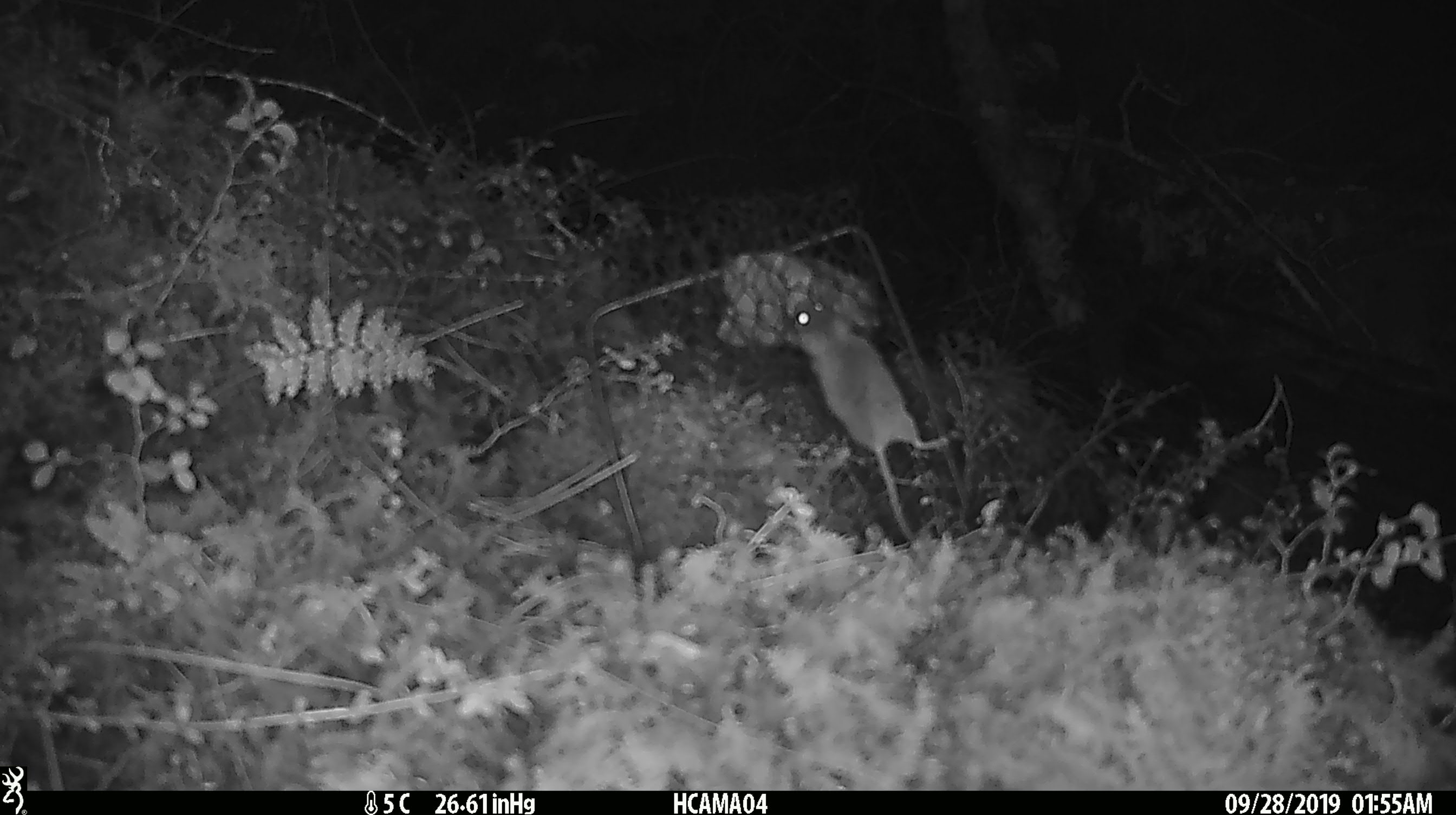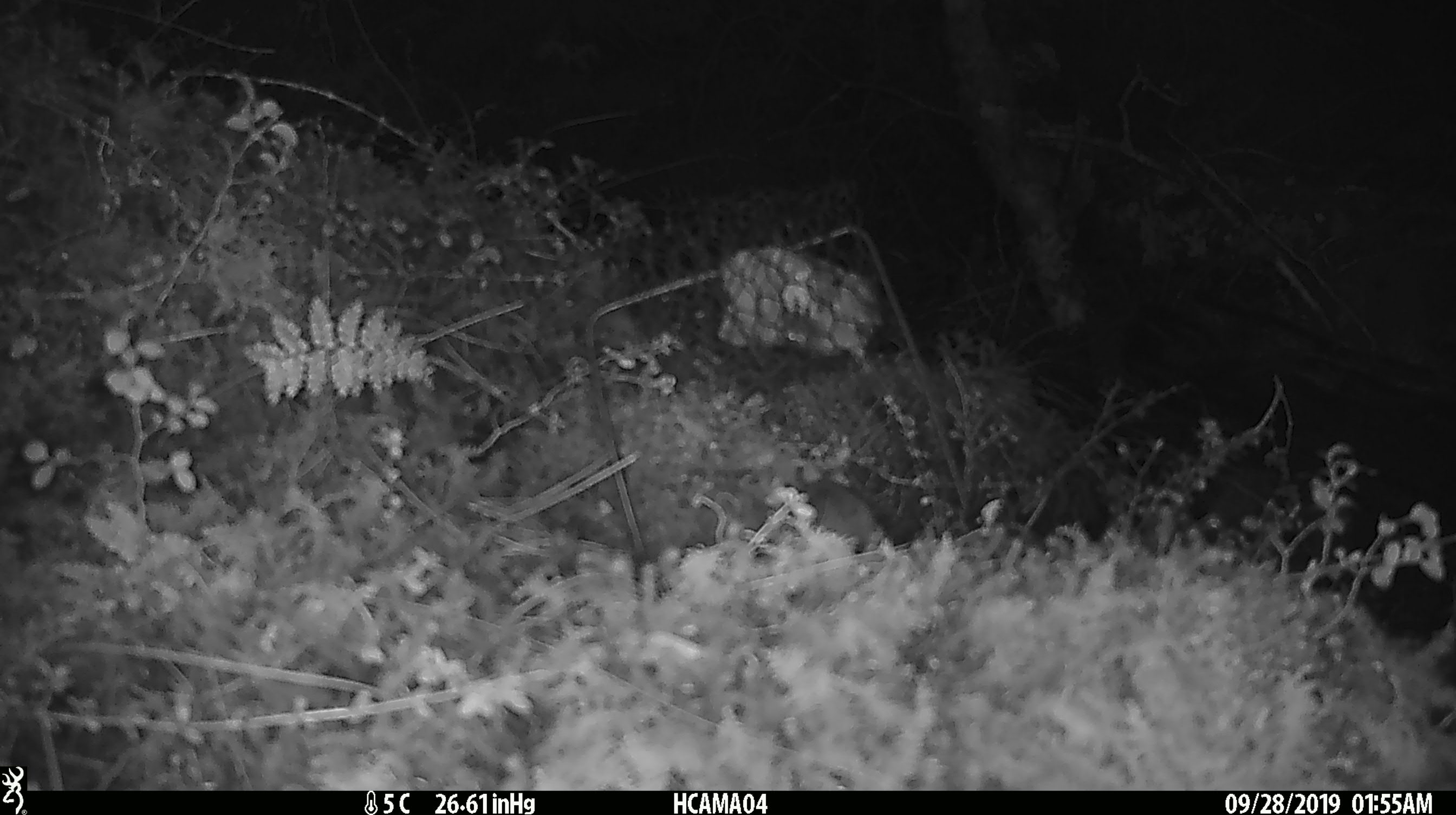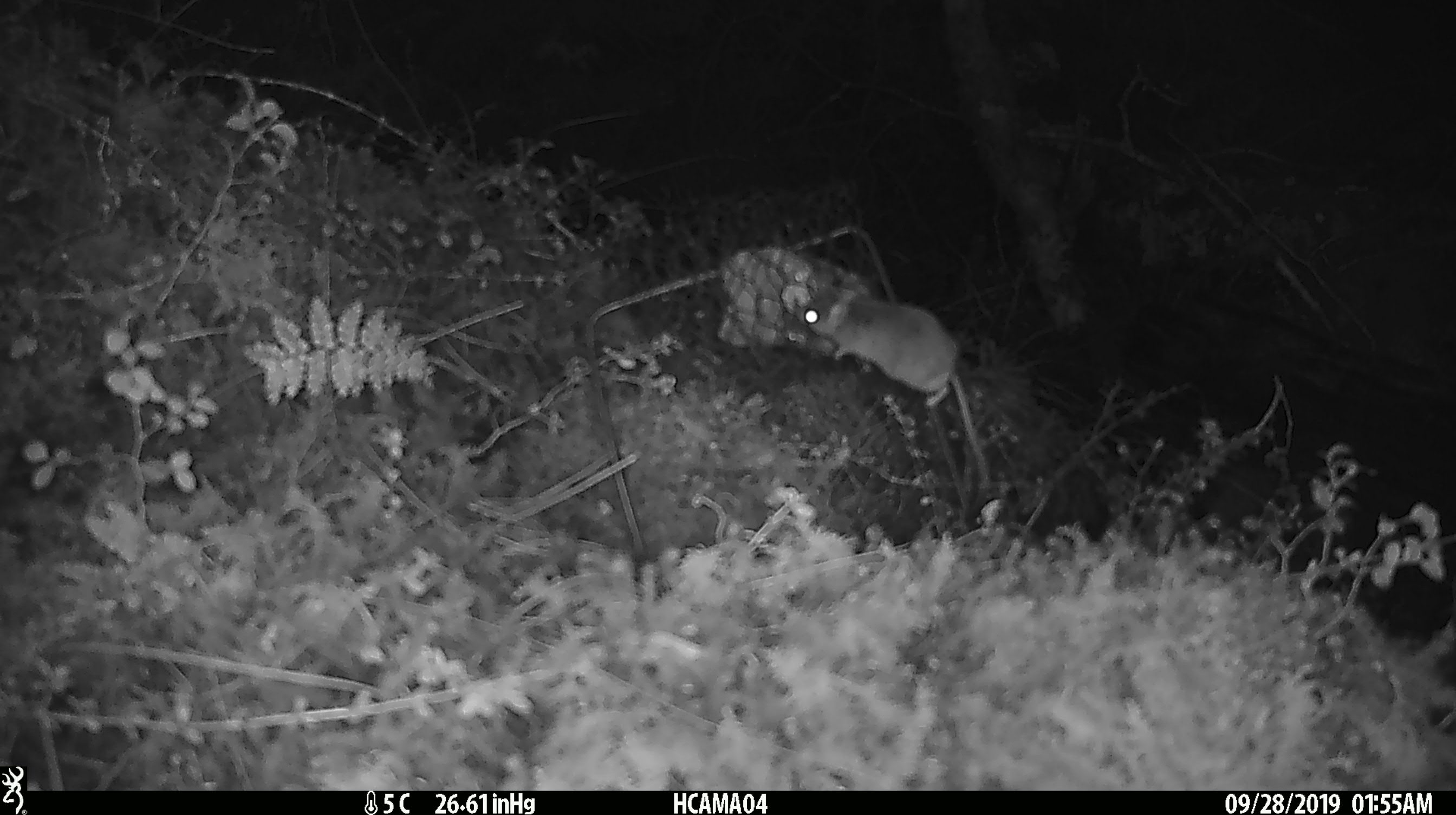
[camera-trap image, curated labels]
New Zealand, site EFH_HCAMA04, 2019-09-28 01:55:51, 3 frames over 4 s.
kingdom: Animalia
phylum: Chordata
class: Mammalia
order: Rodentia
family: Muridae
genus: Mus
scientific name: Mus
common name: mouse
Mouse (Mus).